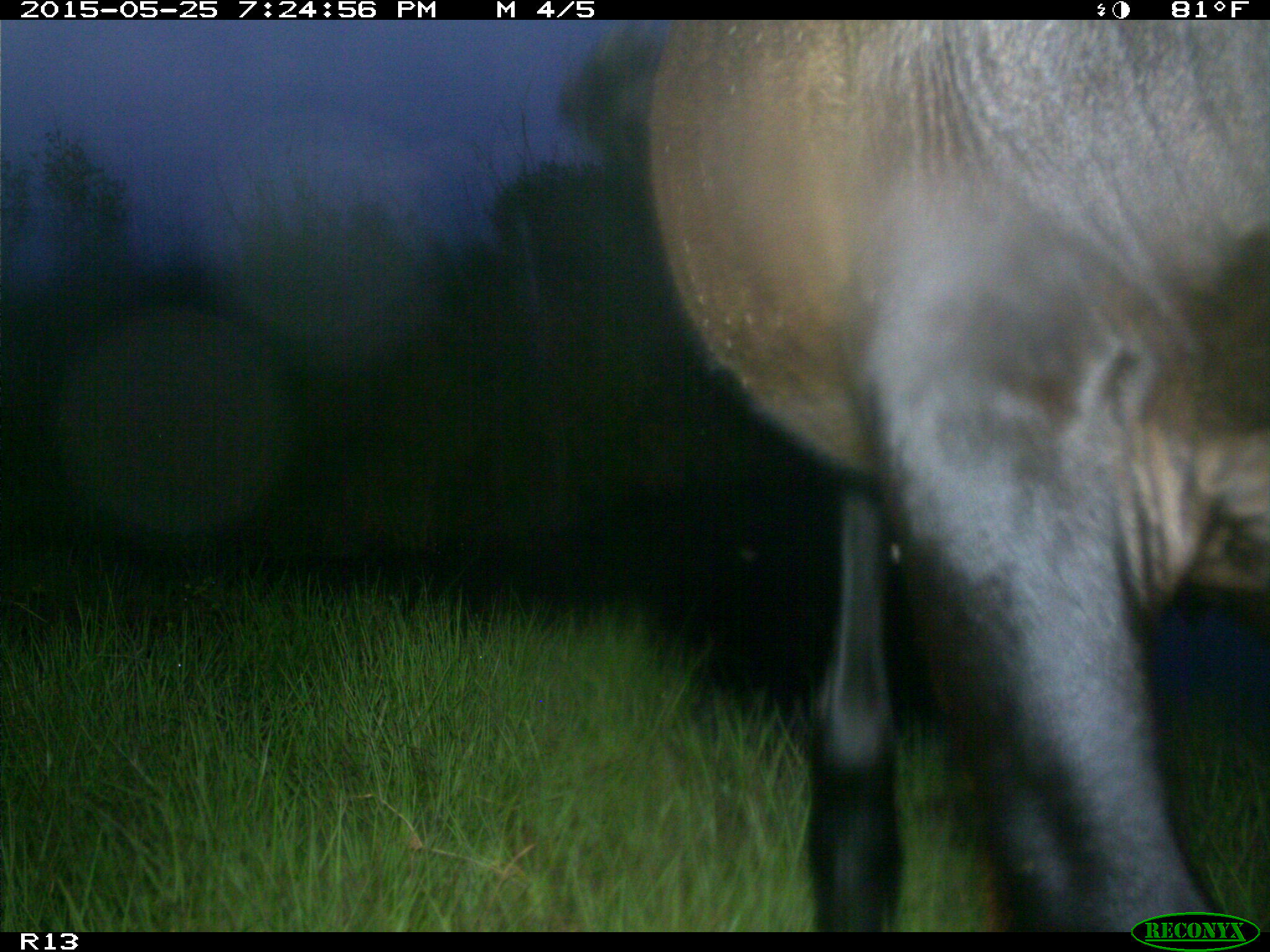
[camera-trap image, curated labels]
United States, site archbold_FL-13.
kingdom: Animalia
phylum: Chordata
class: Mammalia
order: Artiodactyla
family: Bovidae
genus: Bos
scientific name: Bos taurus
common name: domestic cow